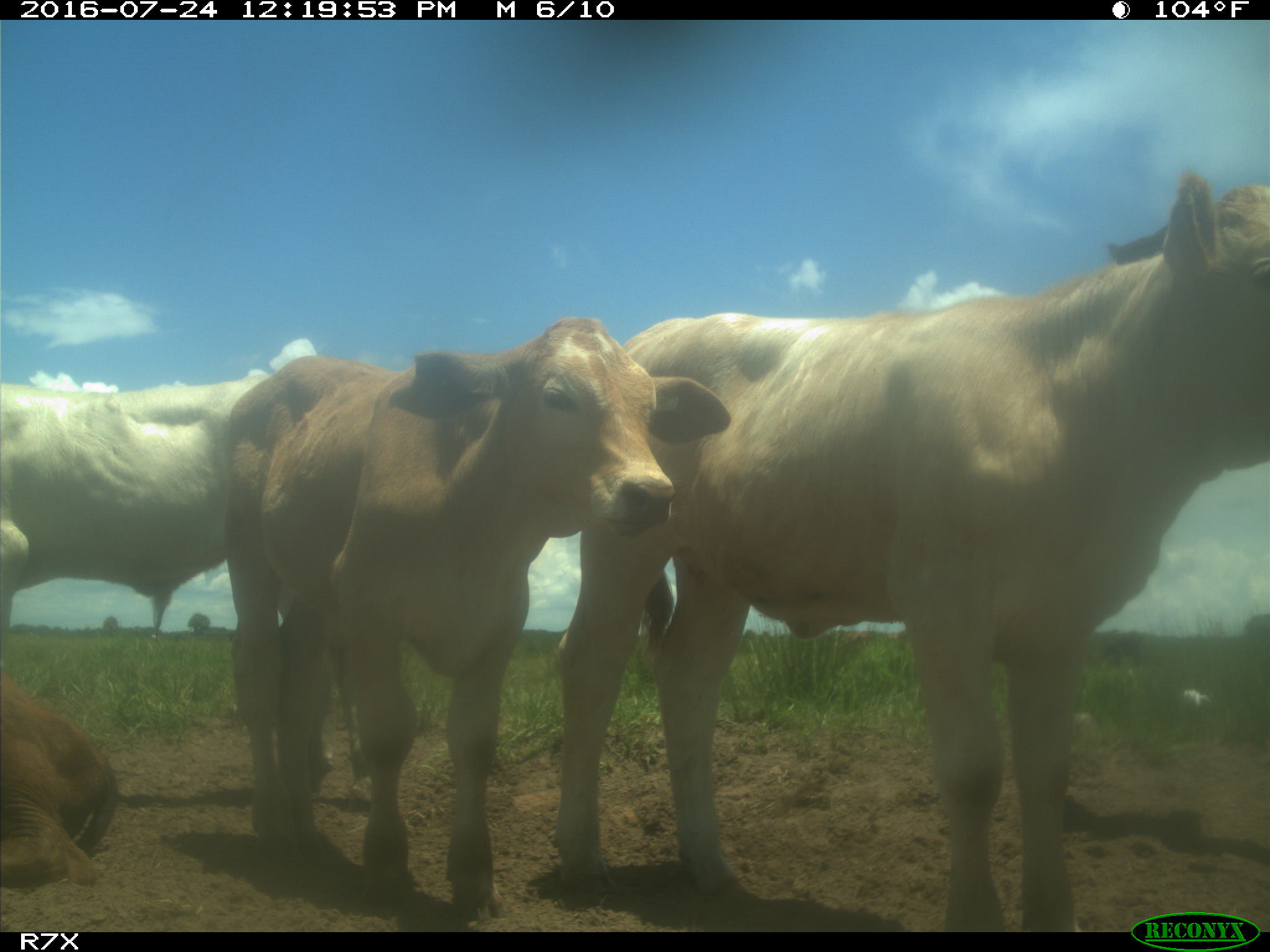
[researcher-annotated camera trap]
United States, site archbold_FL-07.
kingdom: Animalia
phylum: Chordata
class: Mammalia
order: Artiodactyla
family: Bovidae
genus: Bos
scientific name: Bos taurus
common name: domestic cow